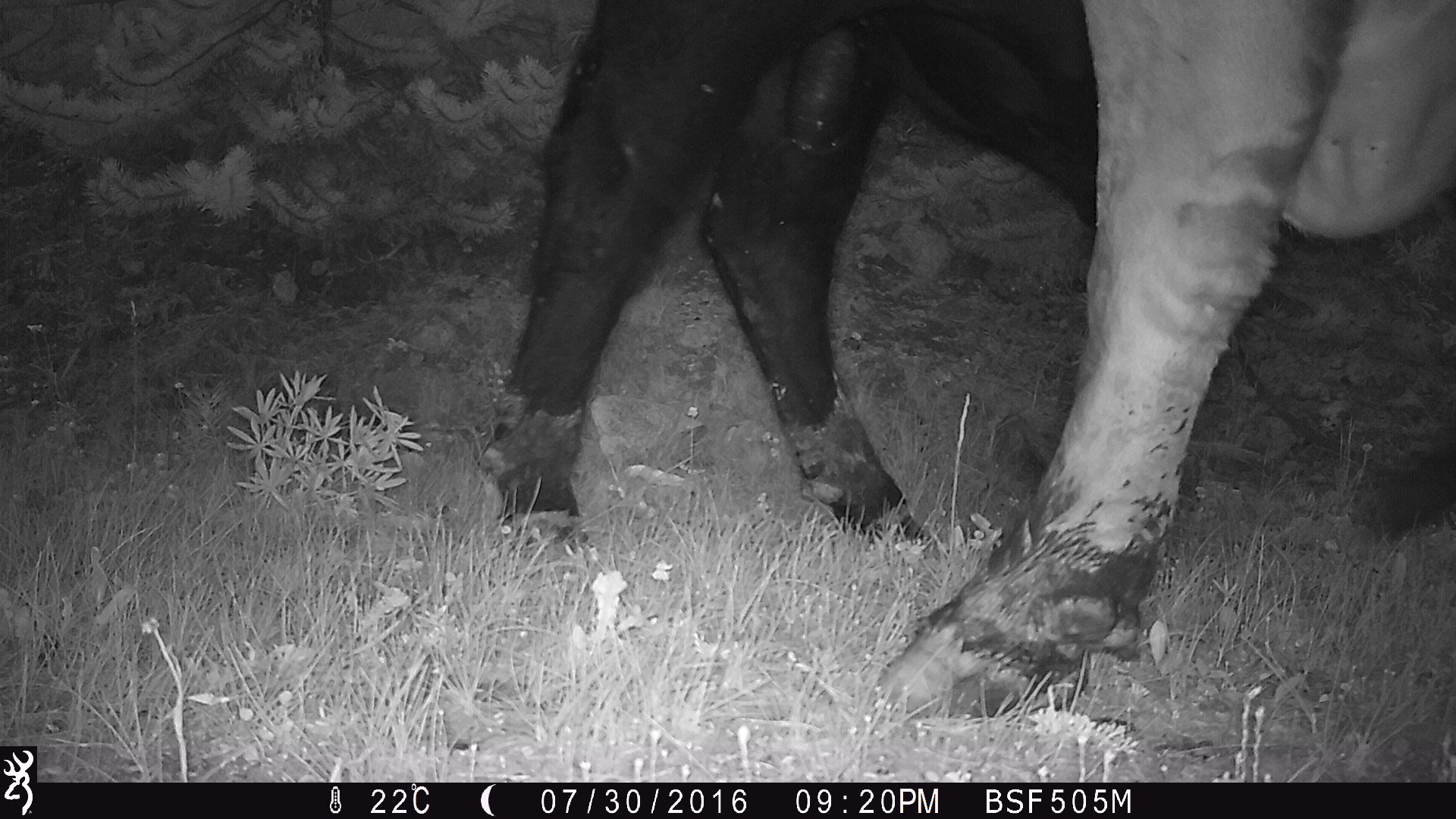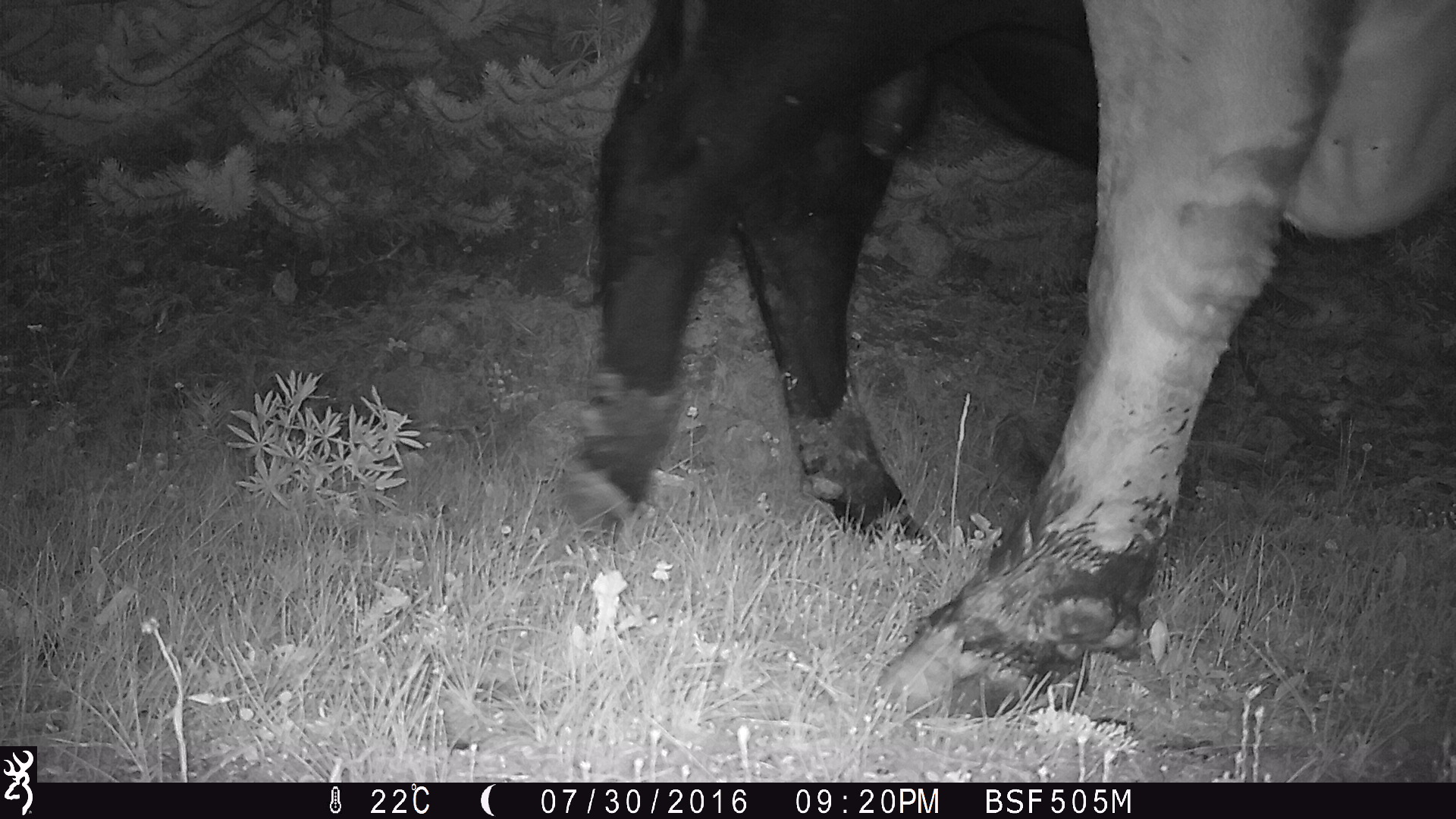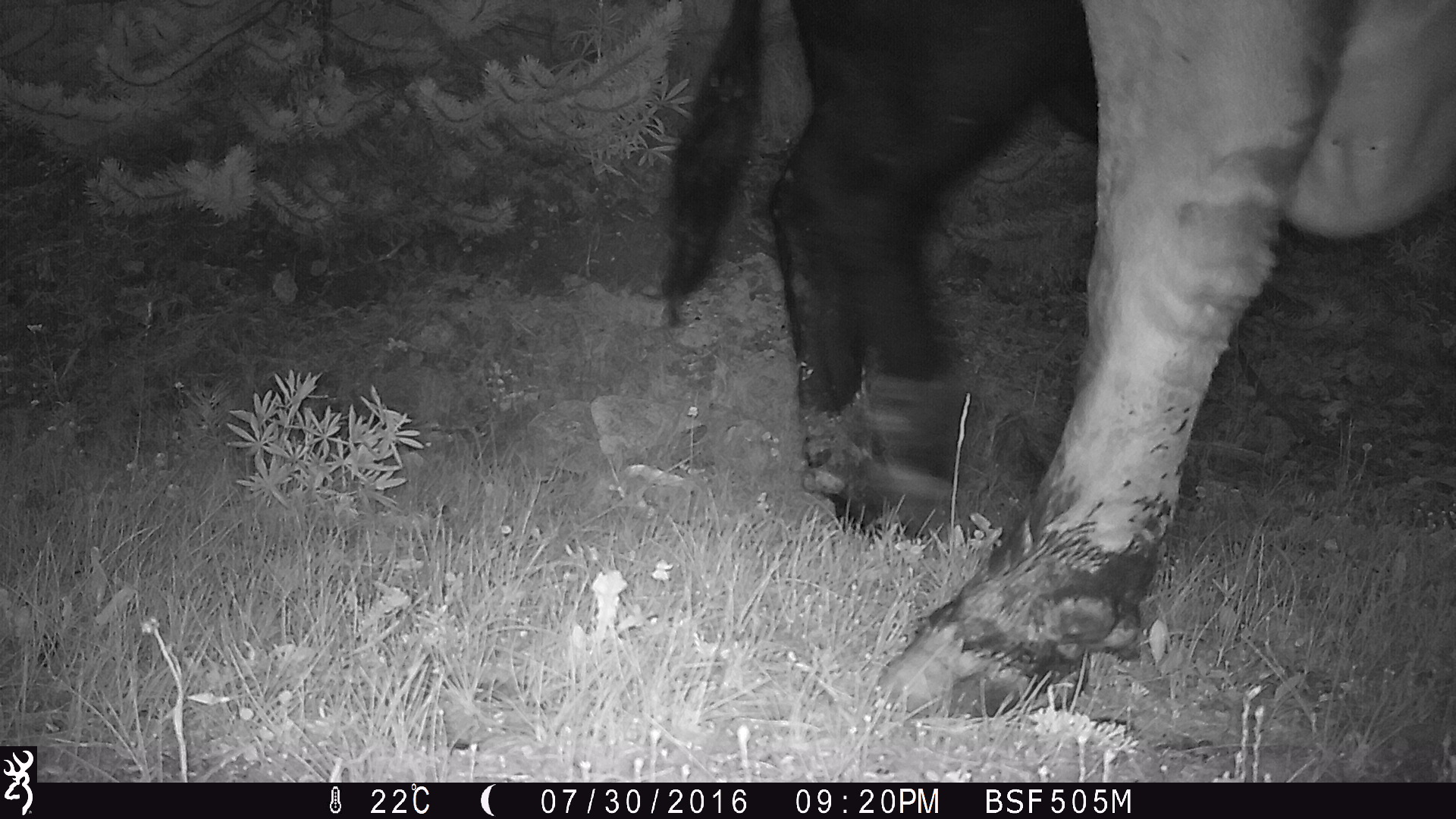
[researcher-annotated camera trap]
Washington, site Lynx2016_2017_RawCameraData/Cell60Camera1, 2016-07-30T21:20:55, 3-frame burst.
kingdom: Animalia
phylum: Chordata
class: Mammalia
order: Artiodactyla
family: Bovidae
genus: Bos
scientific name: Bos taurus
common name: domestic cattle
Domestic cattle (Bos taurus). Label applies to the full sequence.